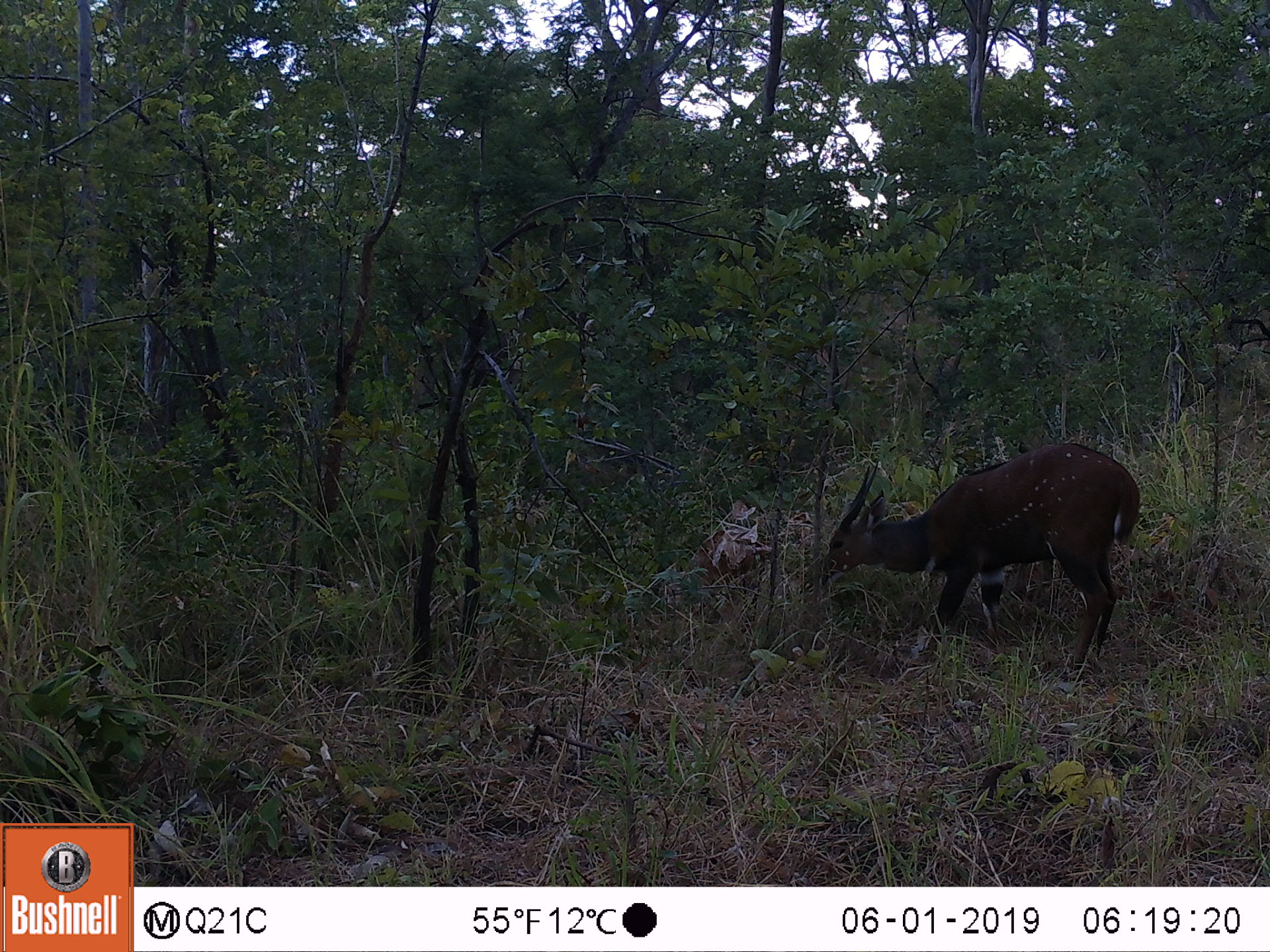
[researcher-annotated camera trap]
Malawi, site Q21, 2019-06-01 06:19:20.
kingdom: Animalia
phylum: Chordata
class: Mammalia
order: Artiodactyla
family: Bovidae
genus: Tragelaphus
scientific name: Tragelaphus sylvaticus sylvaticus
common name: cape bushbuck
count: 1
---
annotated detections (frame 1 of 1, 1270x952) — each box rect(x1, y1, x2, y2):
cape bushbuck: rect(809, 442, 1145, 698)